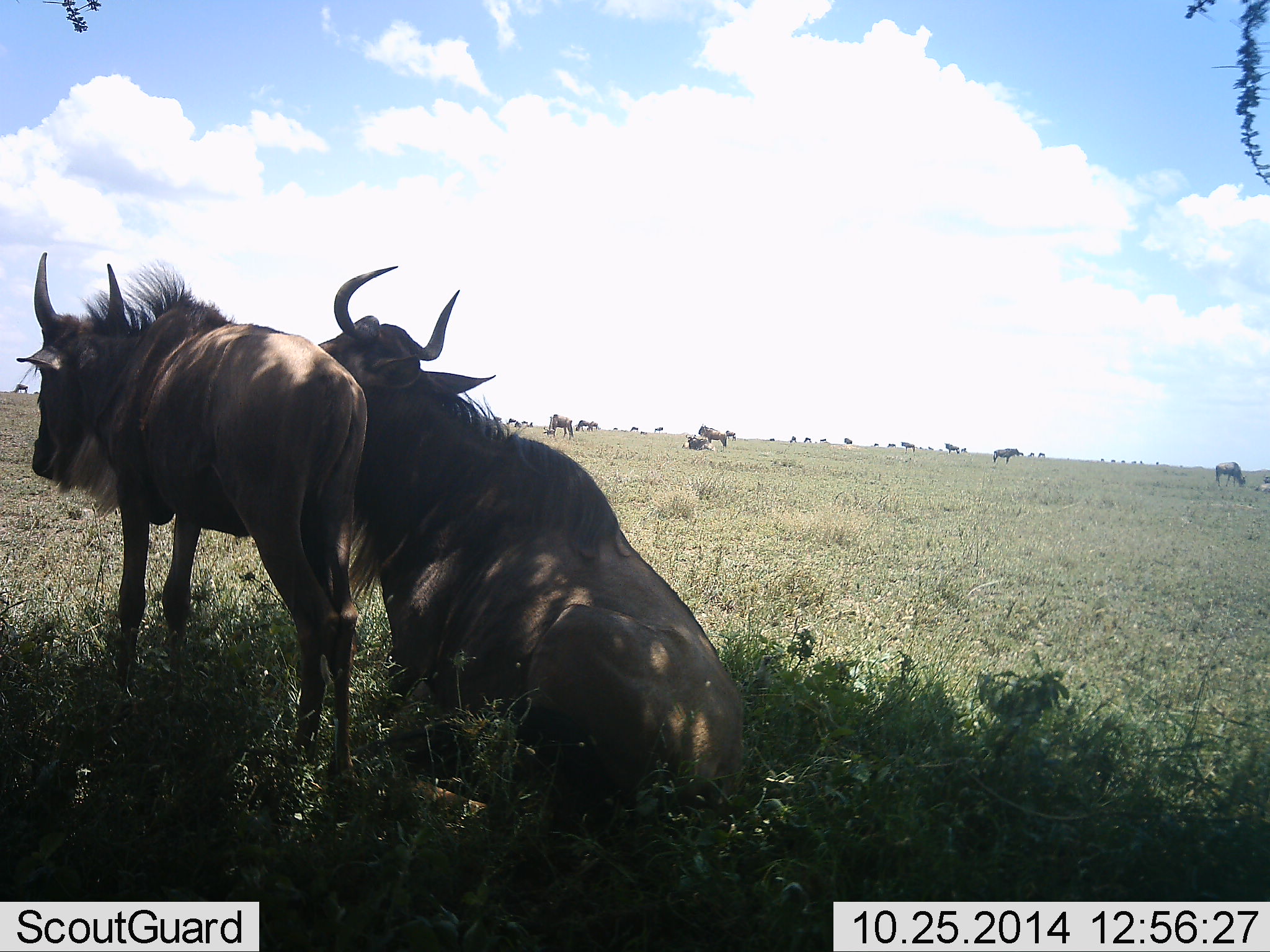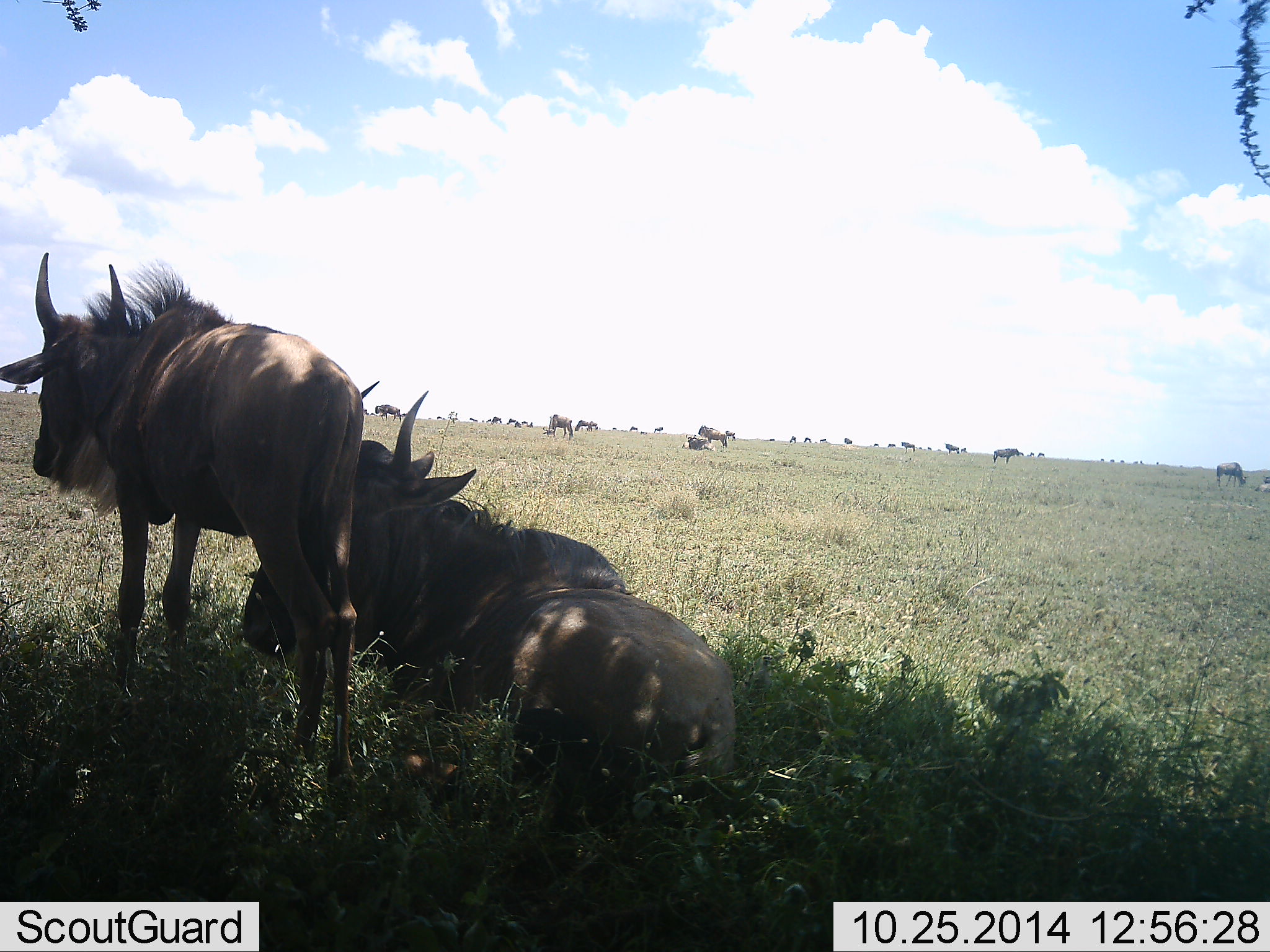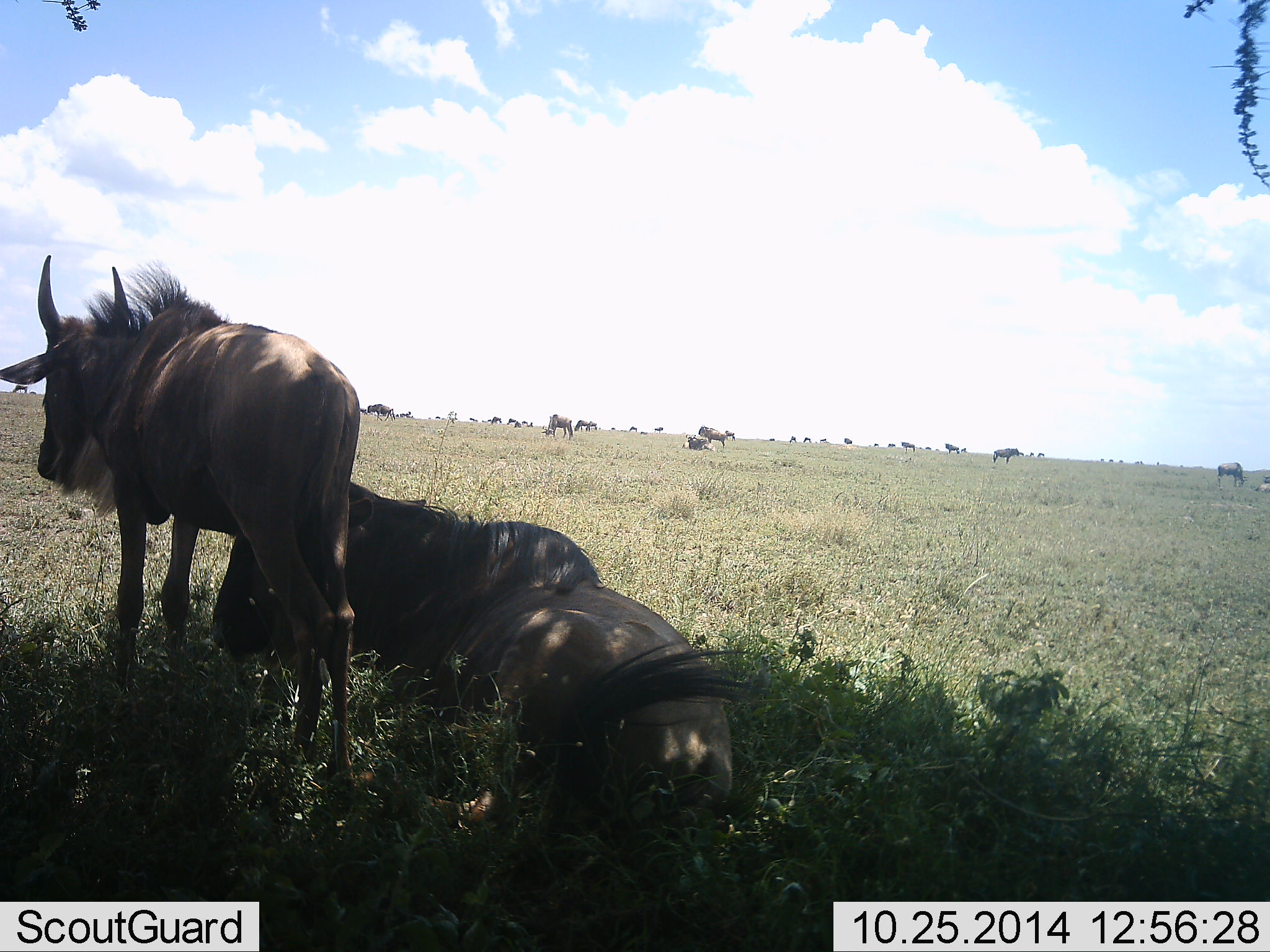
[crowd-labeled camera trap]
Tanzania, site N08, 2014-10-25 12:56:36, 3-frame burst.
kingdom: Animalia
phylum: Chordata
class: Mammalia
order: Artiodactyla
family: Bovidae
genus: Connochaetes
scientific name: Connochaetes taurinus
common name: blue wildebeest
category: wildebeest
Wildebeest (blue wildebeest) (Connochaetes taurinus), count 11-50. Behavior (volunteer vote fractions): standing 100%, resting 100%, moving 40%, interacting 0%. Young present (vote fraction): 10%. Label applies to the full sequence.